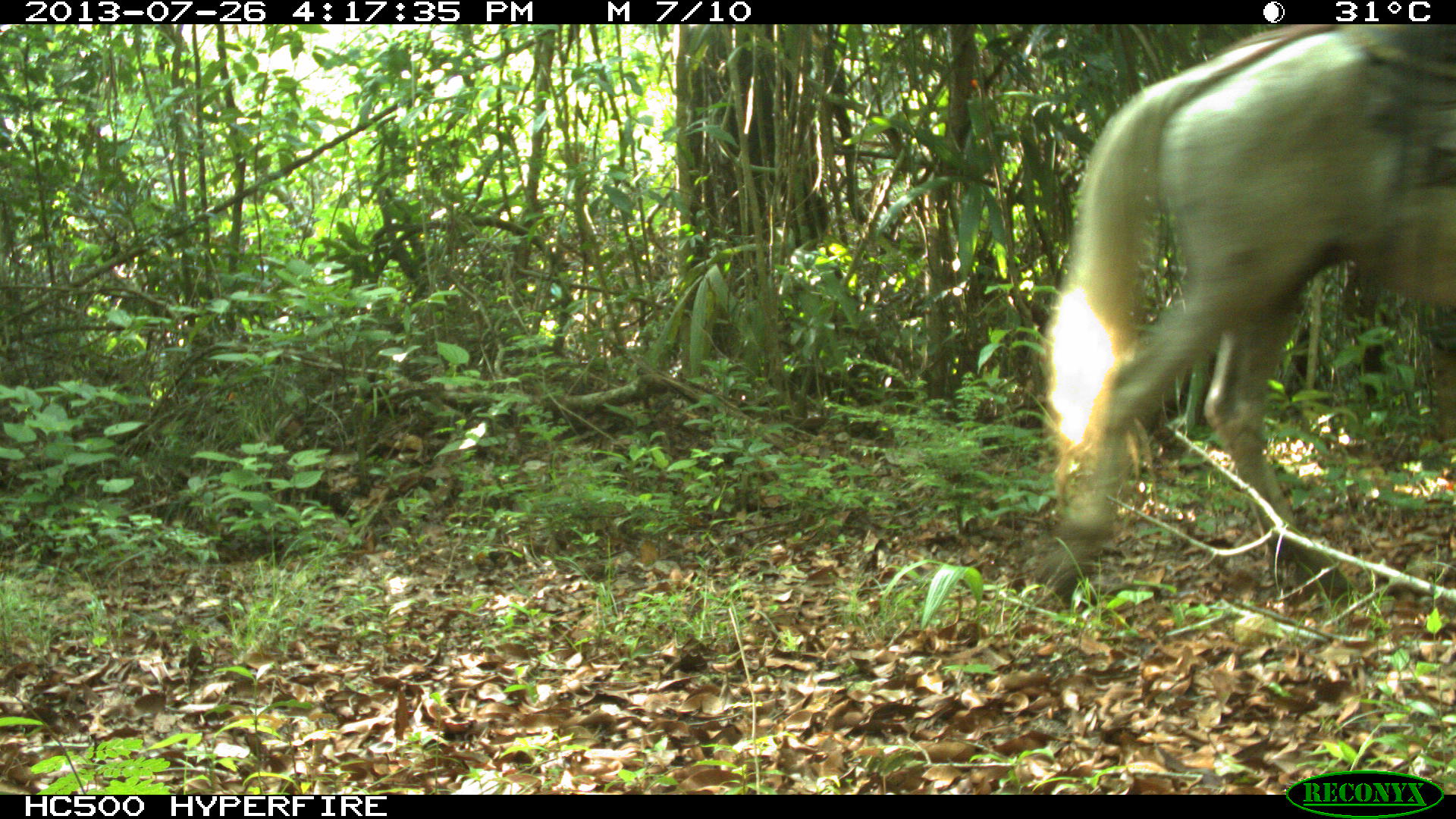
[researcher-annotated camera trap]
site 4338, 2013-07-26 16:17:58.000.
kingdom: Animalia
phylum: Chordata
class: Mammalia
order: Perissodactyla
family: Equidae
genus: Equus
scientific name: Equus ferus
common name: wild horse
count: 1